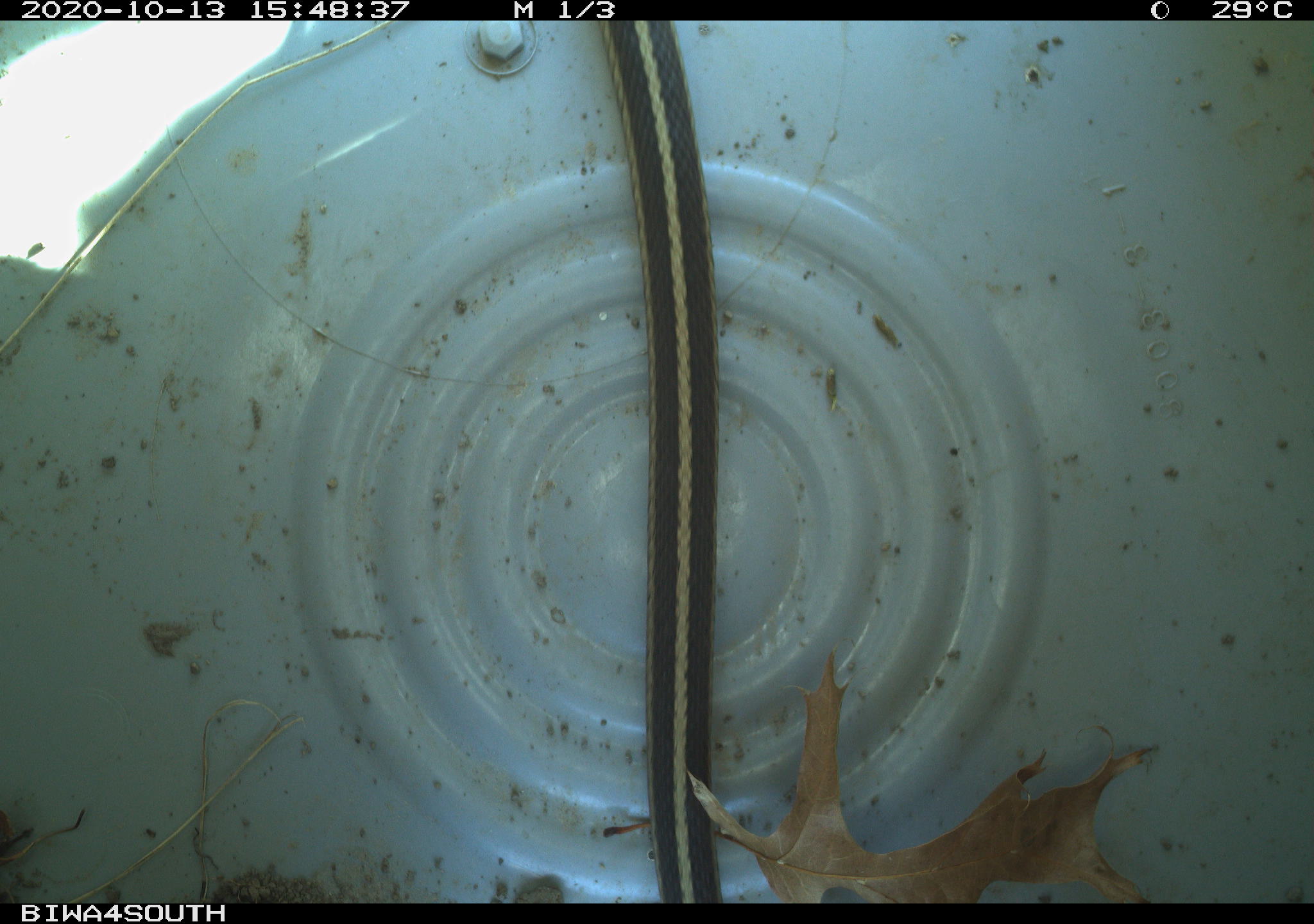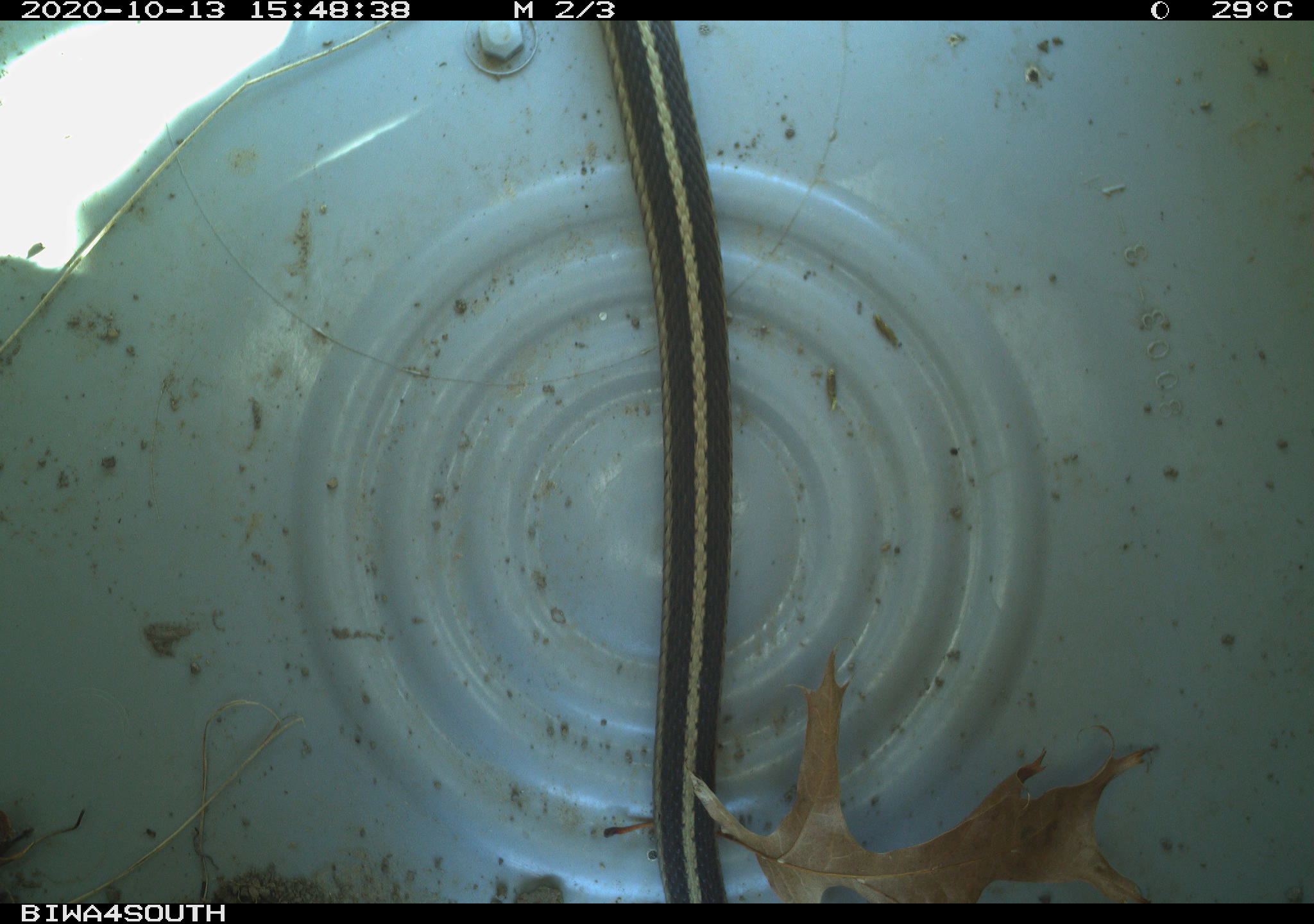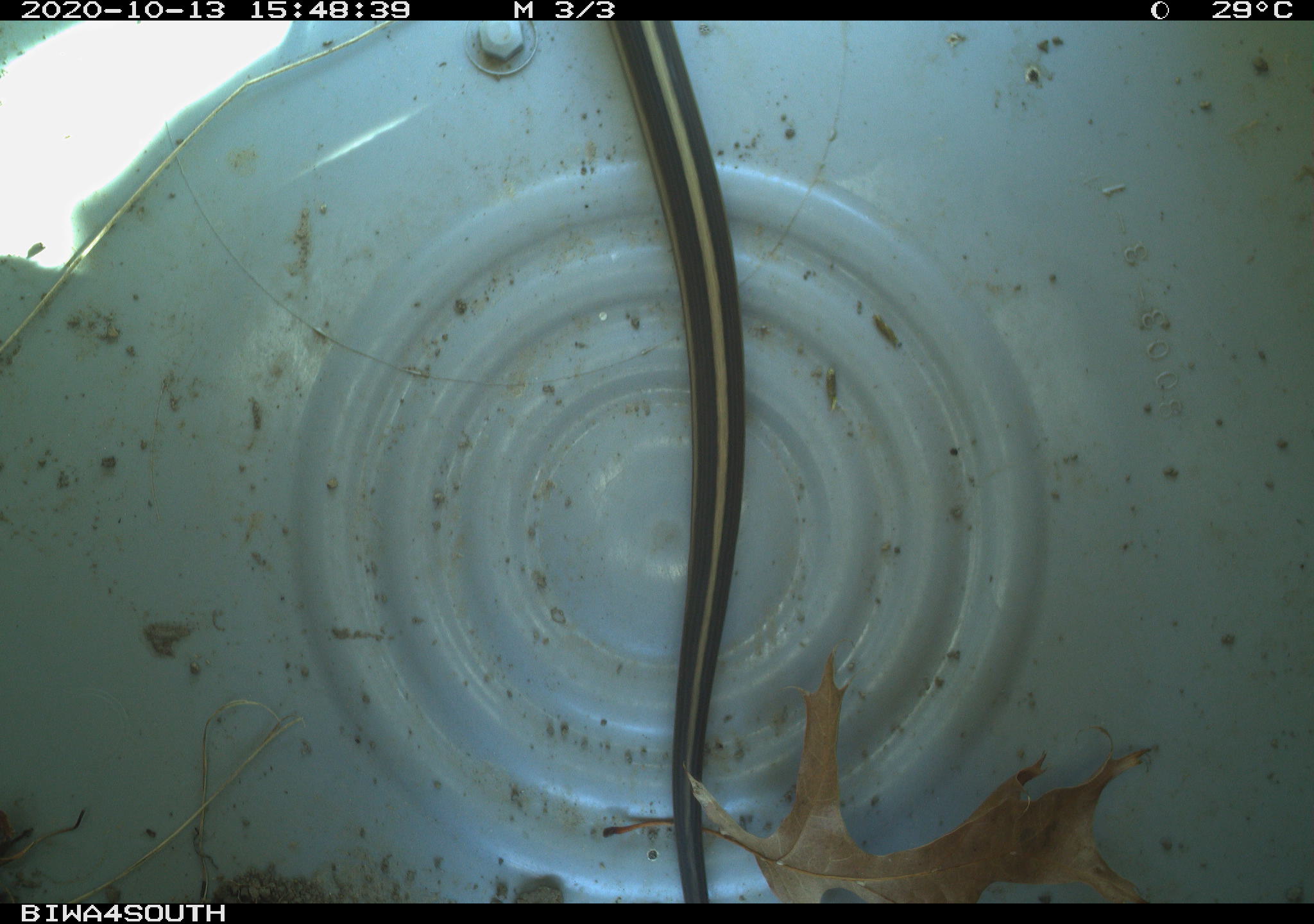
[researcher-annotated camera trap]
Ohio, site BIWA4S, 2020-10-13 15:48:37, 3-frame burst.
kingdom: Animalia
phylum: Chordata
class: Reptilia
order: Squamata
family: Colubridae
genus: Thamnophis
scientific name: Thamnophis sirtalis sirtalis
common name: eastern gartersnake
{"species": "eastern gartersnake (Thamnophis sirtalis sirtalis)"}